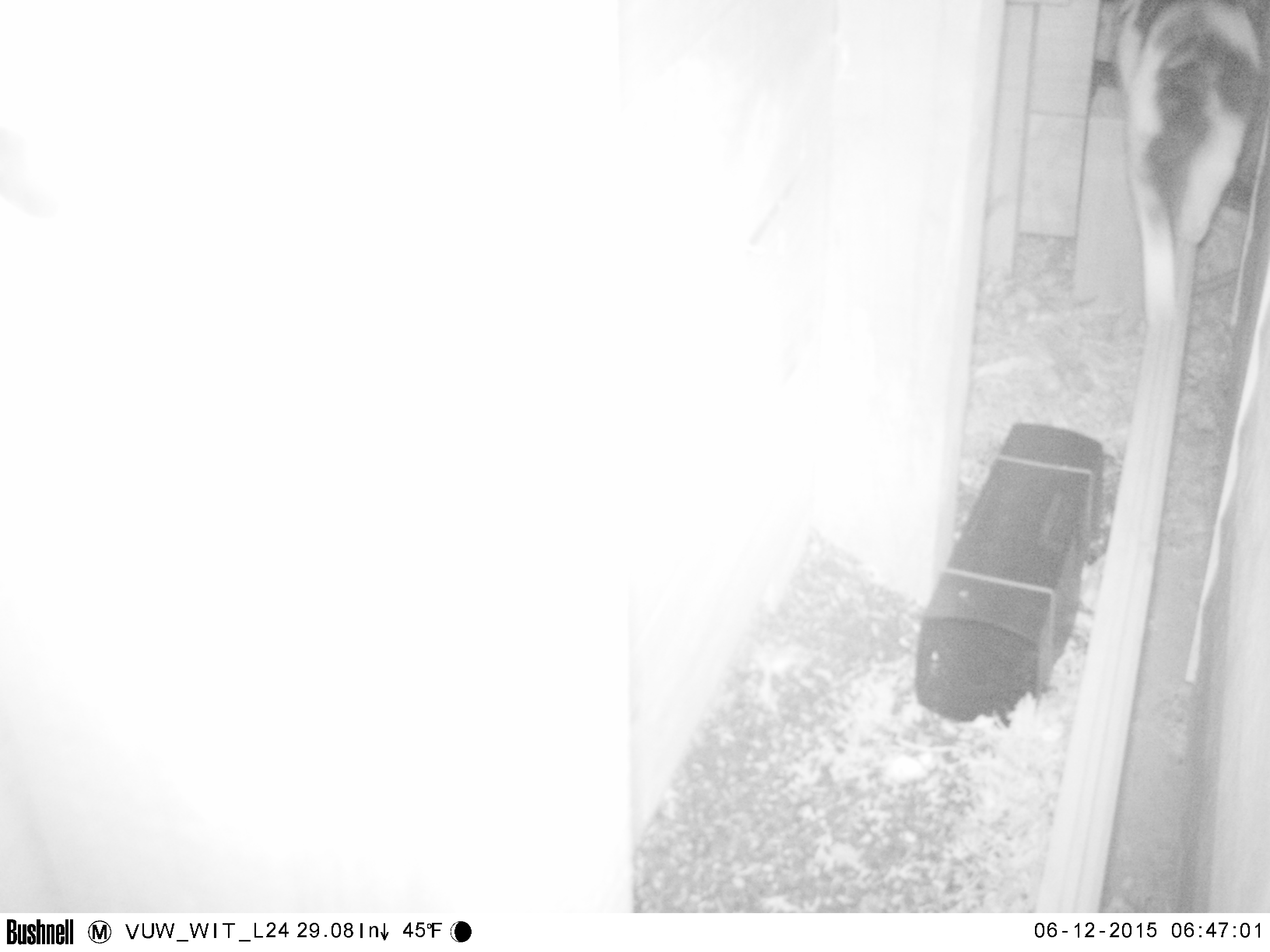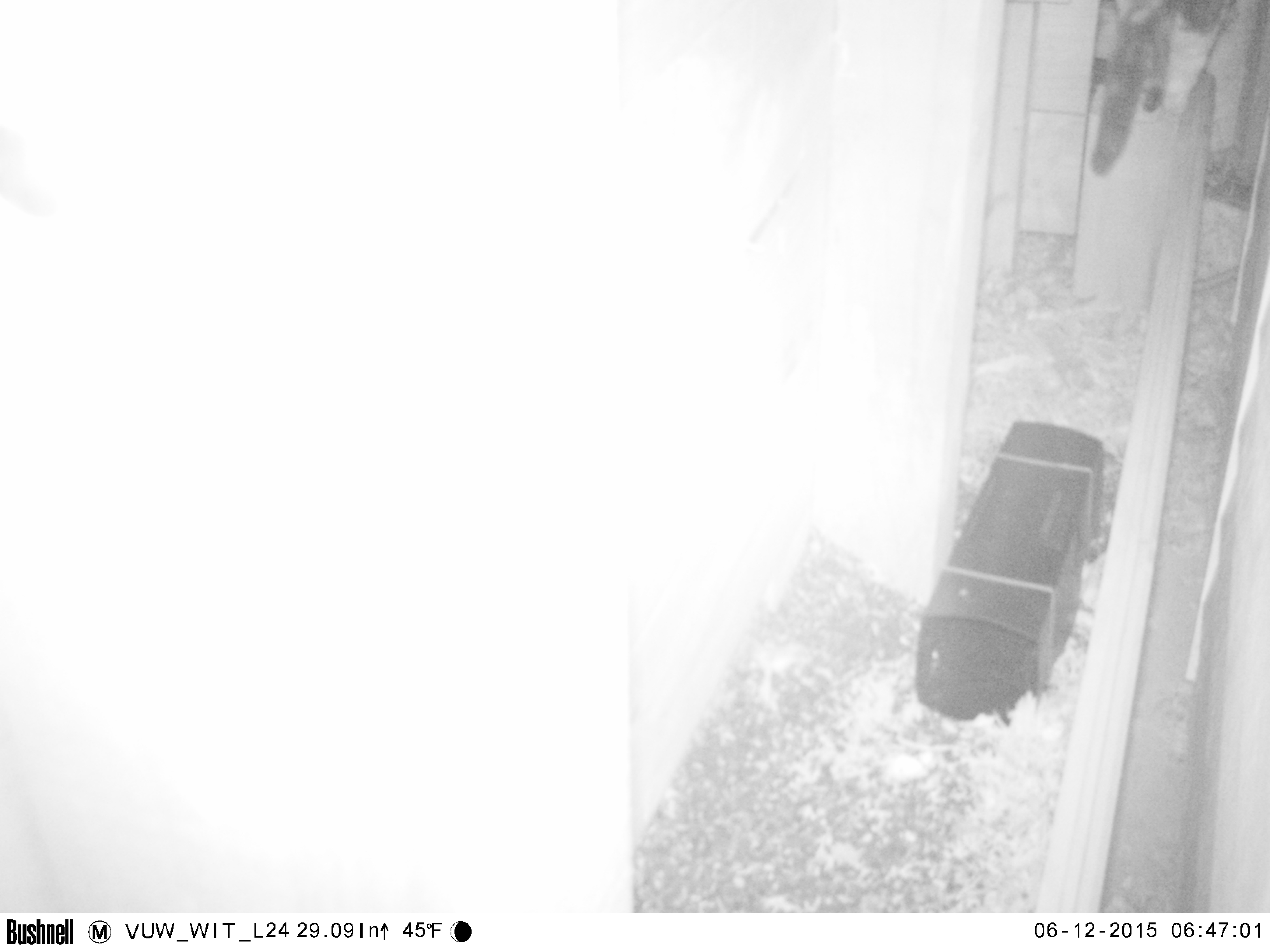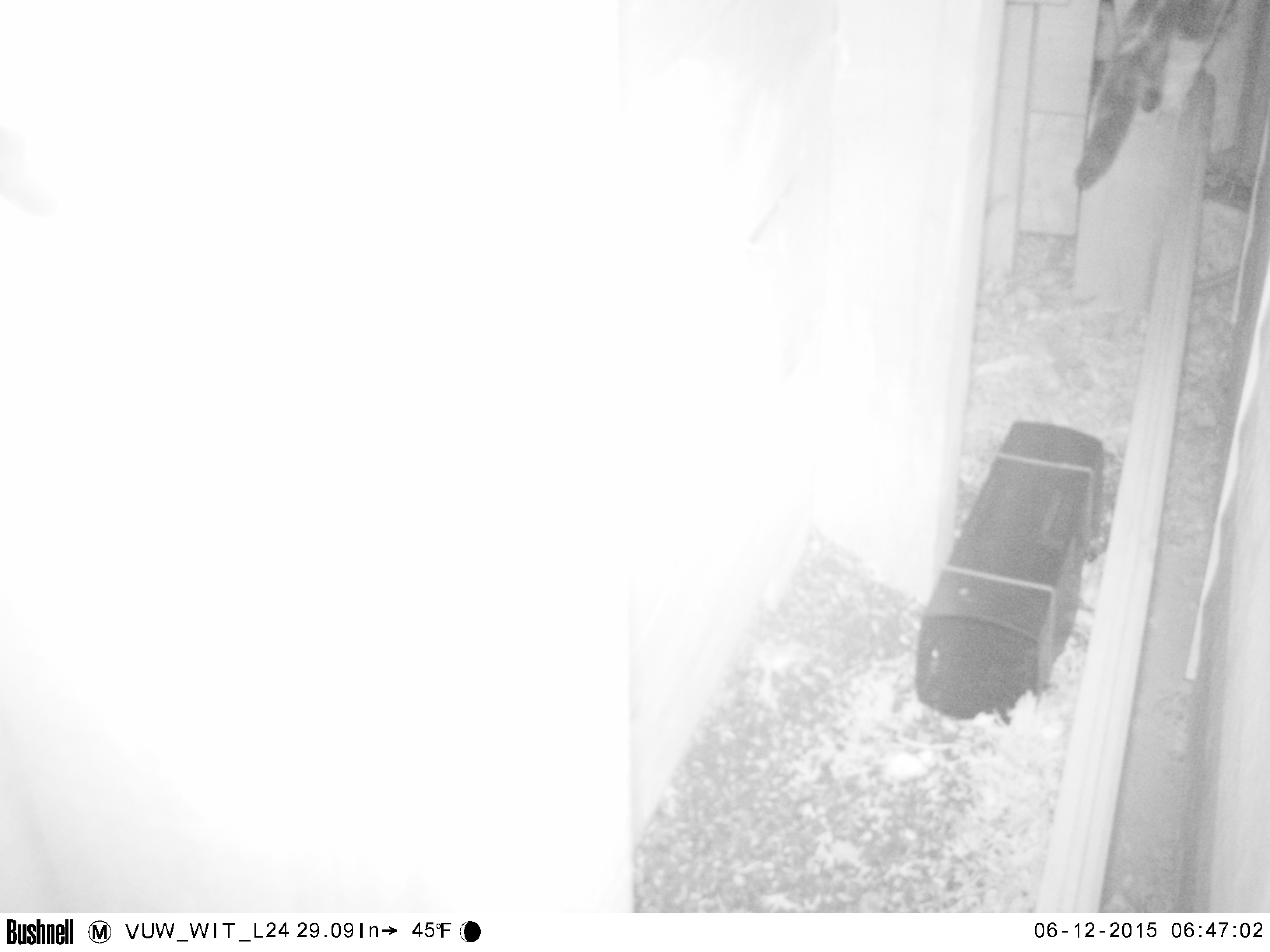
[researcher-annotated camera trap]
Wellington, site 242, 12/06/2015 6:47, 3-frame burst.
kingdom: Animalia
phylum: Chordata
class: Mammalia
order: Carnivora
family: Felidae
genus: Felis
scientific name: Felis catus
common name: cat